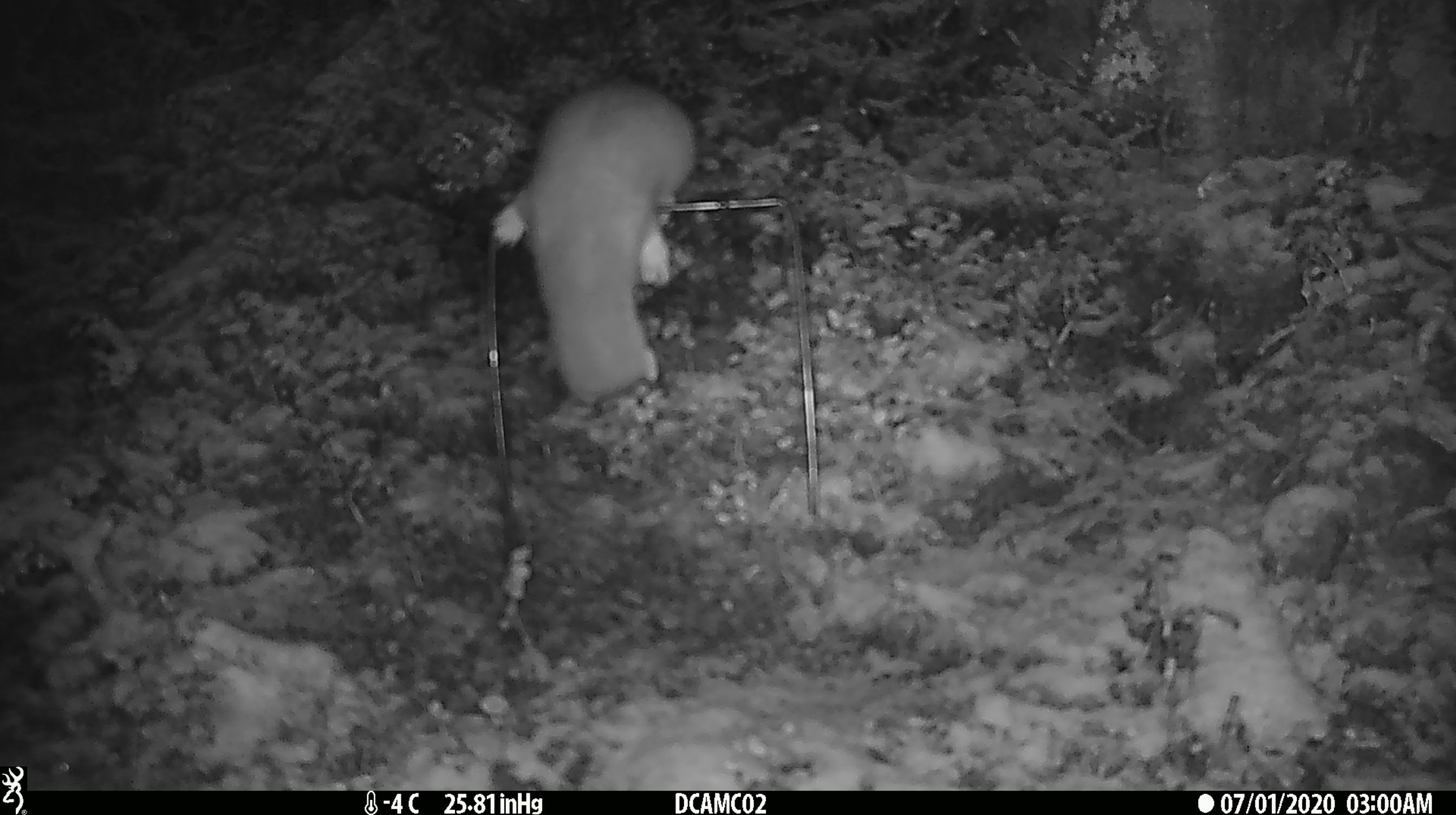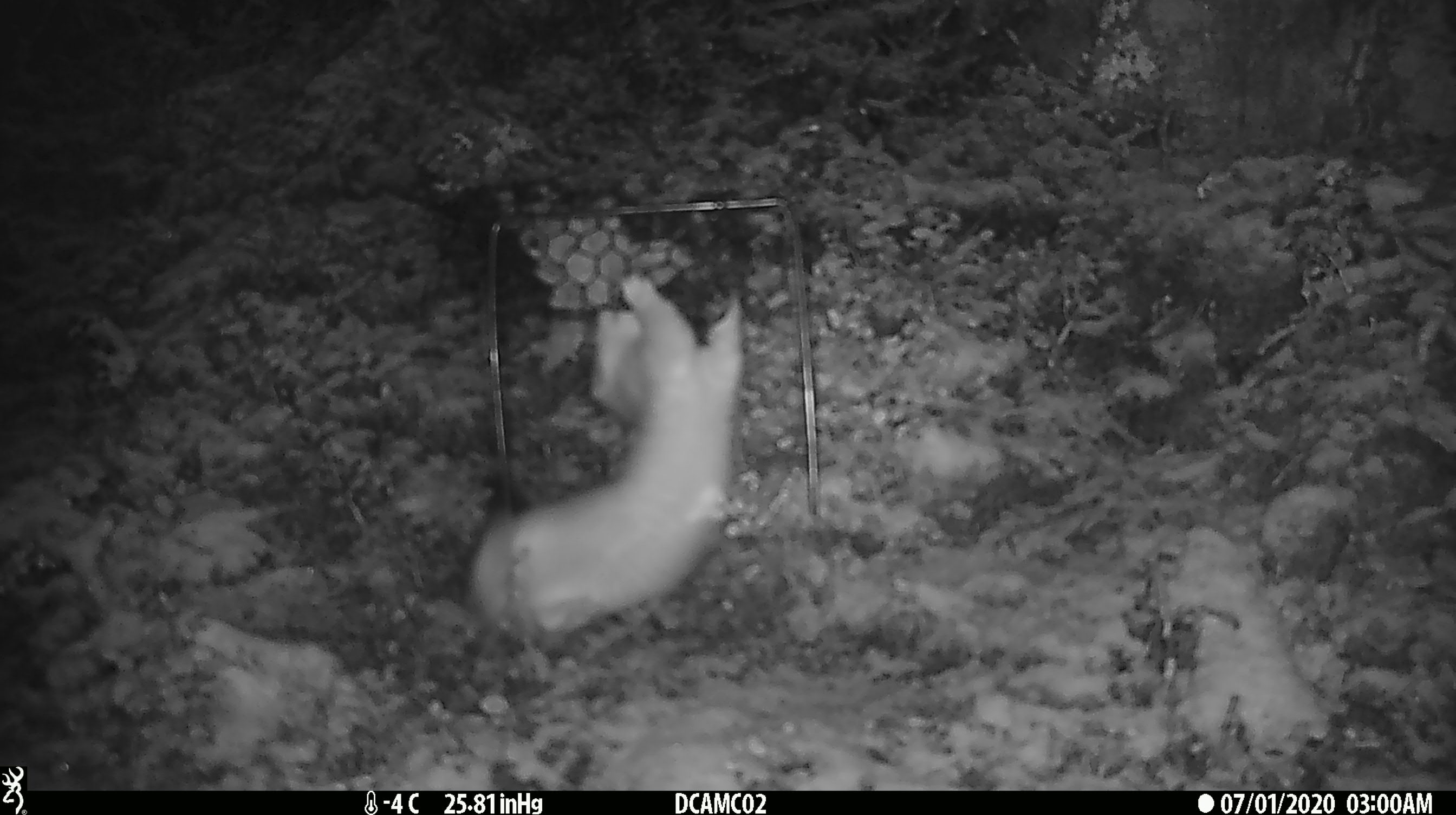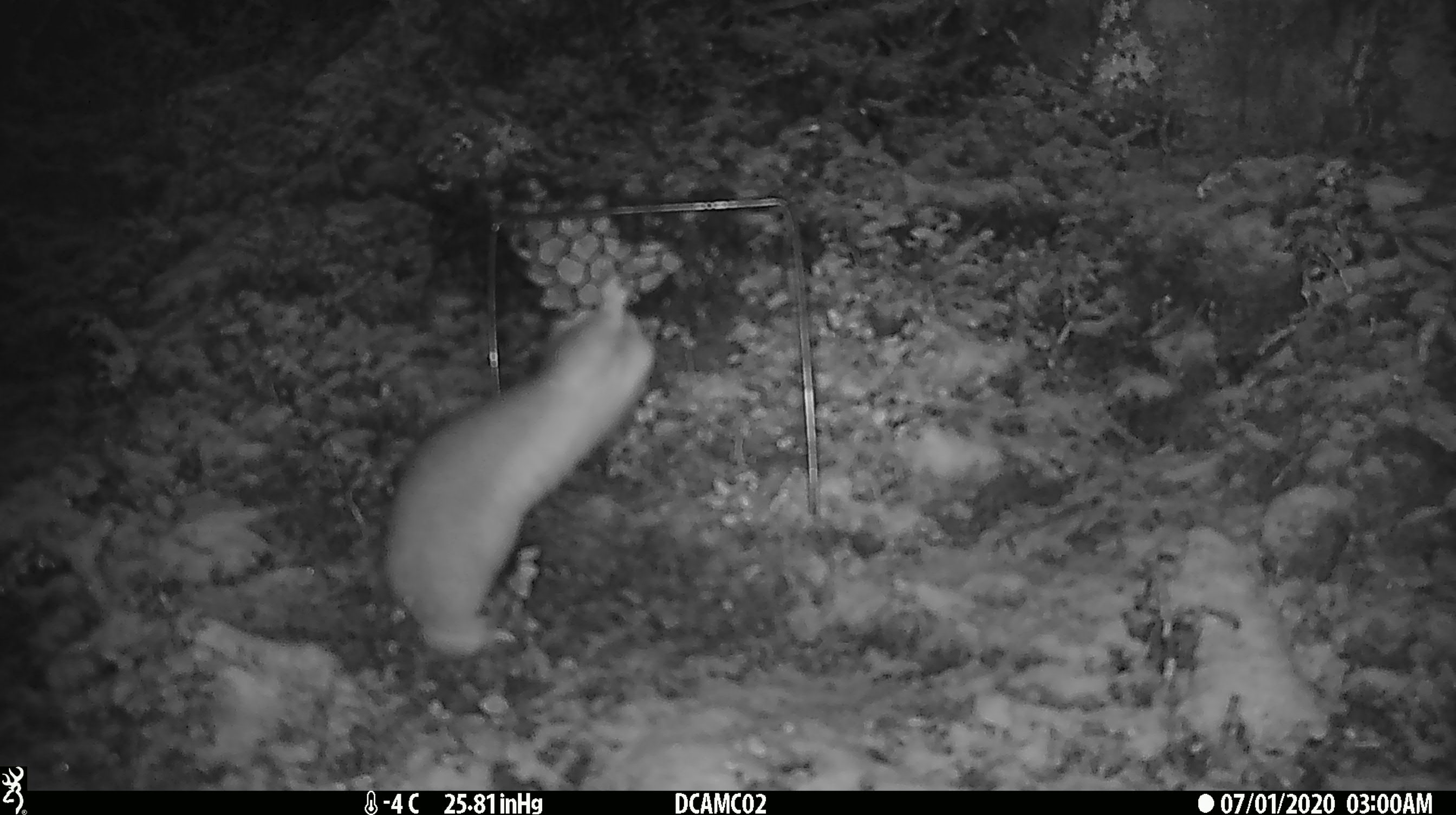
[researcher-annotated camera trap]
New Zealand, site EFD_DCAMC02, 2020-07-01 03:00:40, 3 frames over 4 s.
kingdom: Animalia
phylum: Chordata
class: Mammalia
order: Carnivora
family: Mustelidae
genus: Mustela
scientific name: Mustela erminea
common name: stoat